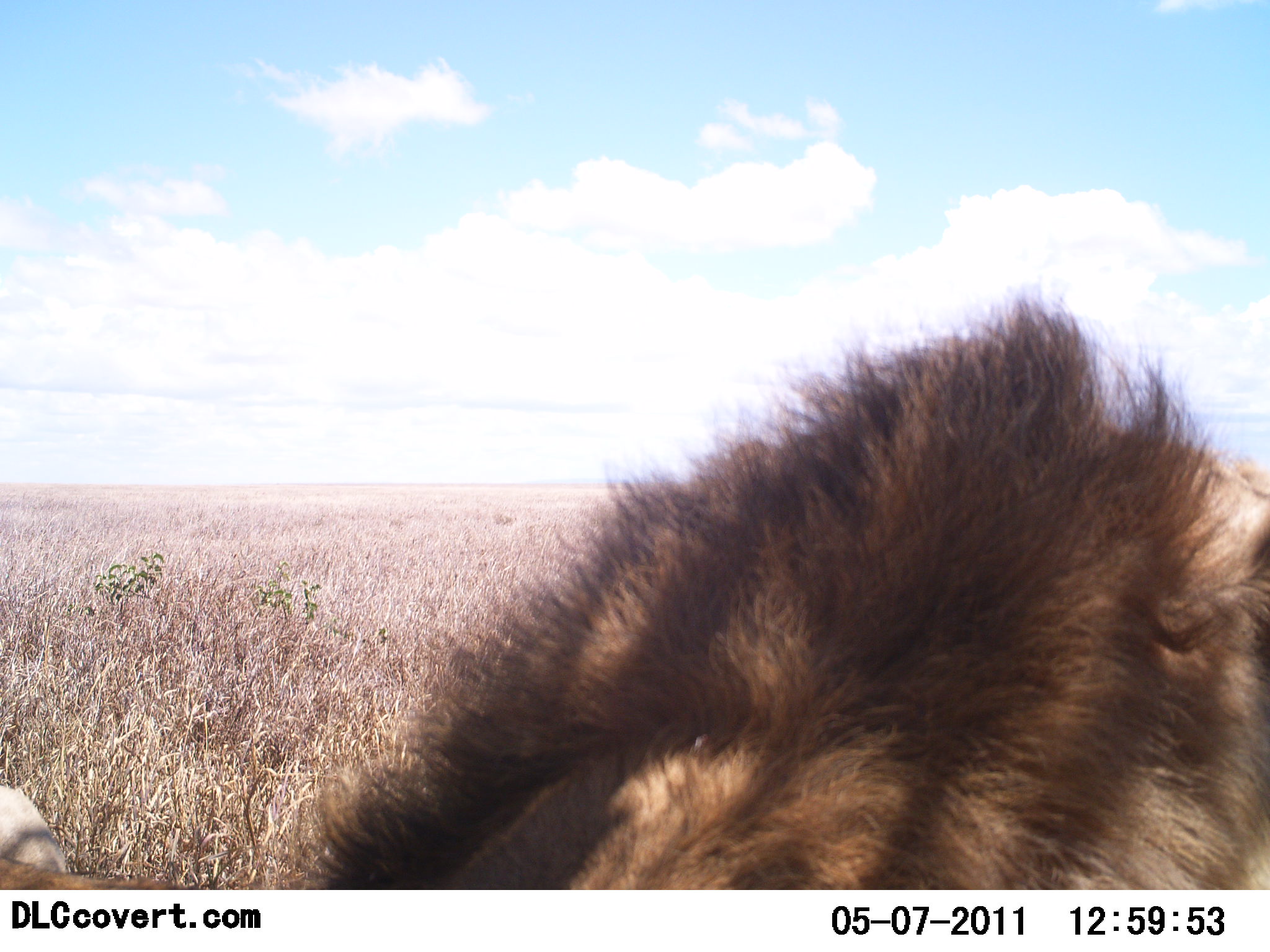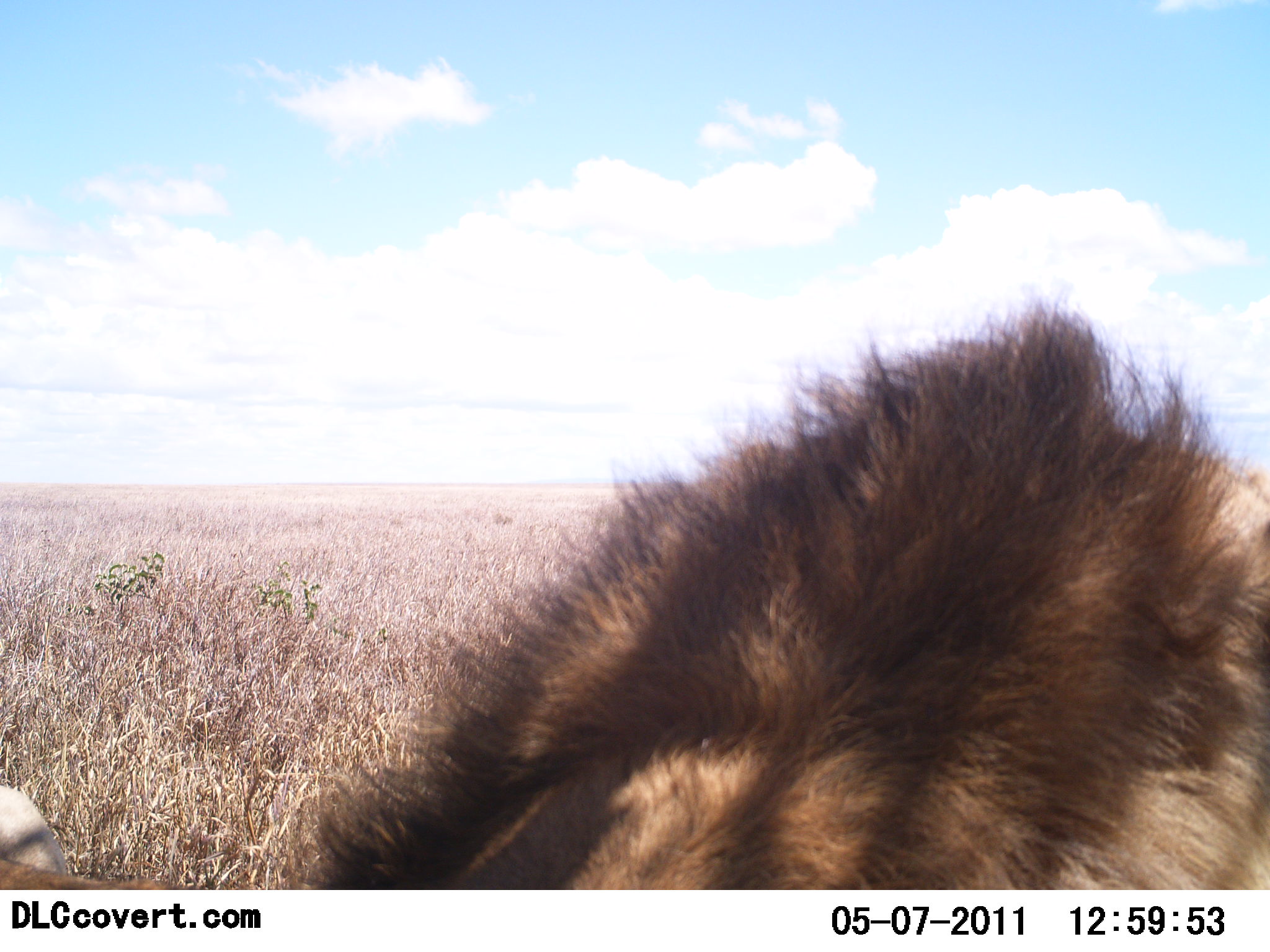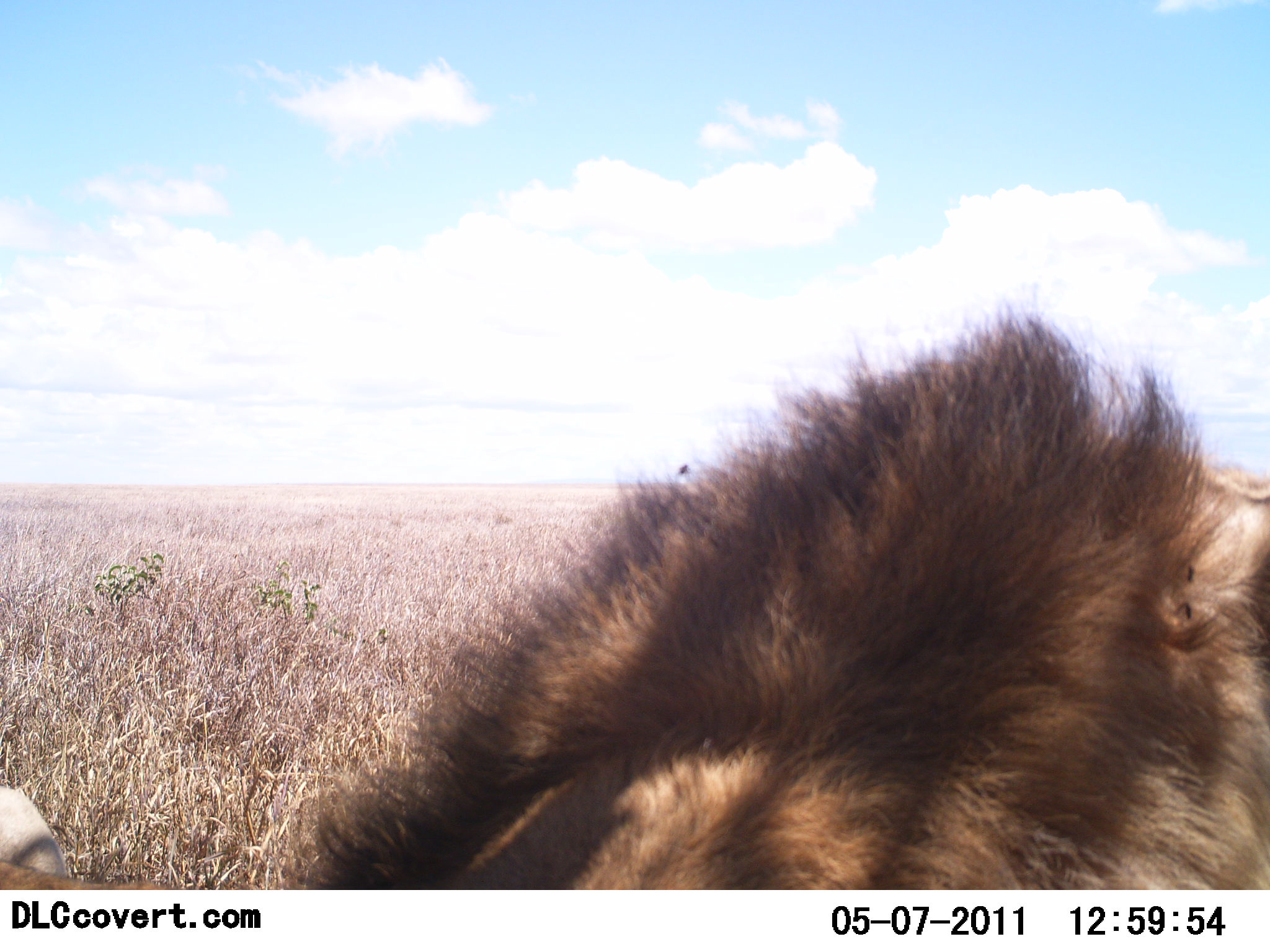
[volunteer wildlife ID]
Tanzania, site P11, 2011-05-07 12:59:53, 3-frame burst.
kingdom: Animalia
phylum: Chordata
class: Mammalia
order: Carnivora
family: Felidae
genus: Panthera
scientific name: Panthera leo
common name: lion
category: lionmale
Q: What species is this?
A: Lionmale (lion) (Panthera leo).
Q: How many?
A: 1.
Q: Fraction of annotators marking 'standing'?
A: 18%.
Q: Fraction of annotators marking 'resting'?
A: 91%.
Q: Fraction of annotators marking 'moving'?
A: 0%.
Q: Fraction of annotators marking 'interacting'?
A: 0%.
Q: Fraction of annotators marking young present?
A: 0%.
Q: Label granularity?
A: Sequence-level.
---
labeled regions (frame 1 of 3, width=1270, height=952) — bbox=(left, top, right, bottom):
animal: bbox=(1, 294, 1270, 890)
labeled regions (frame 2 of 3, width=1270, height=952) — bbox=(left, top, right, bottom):
animal: bbox=(1, 294, 1270, 890)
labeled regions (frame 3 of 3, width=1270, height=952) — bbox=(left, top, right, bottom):
animal: bbox=(1, 294, 1270, 890)